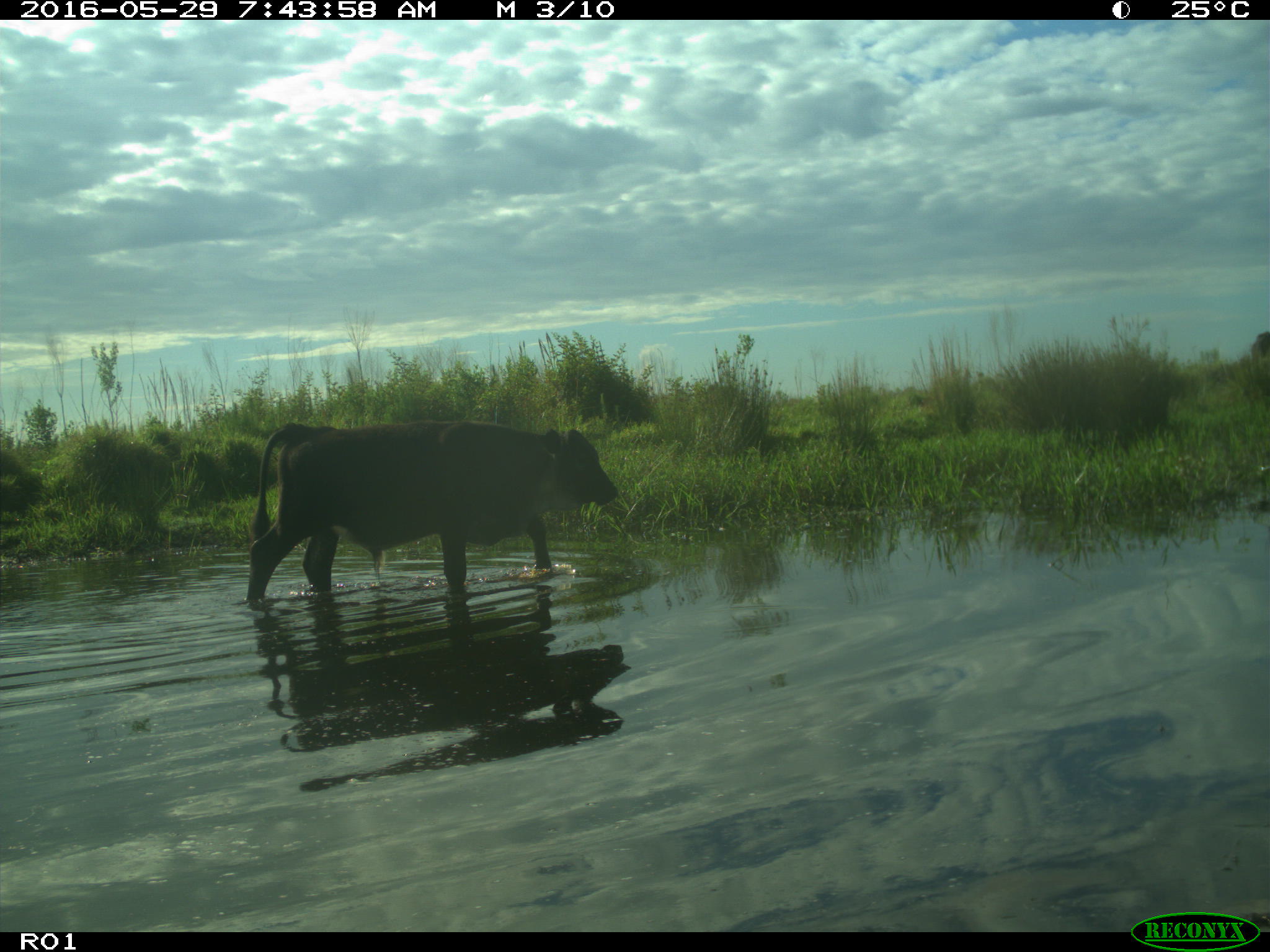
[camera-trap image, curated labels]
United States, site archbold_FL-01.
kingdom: Animalia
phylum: Chordata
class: Mammalia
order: Artiodactyla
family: Bovidae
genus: Bos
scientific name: Bos taurus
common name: domestic cow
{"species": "Bos taurus (domestic cow)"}